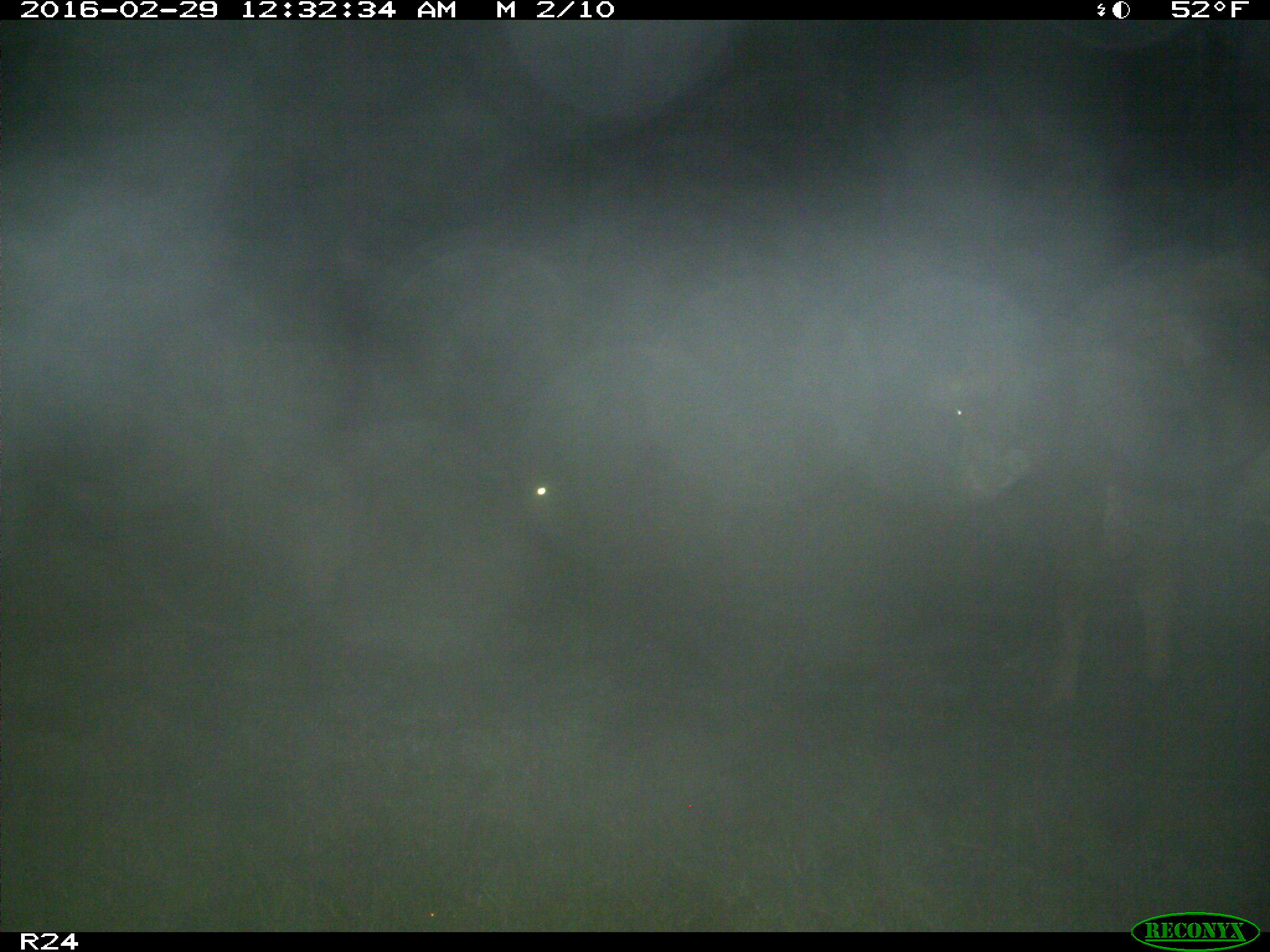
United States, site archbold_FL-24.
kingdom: Animalia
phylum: Chordata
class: Mammalia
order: Artiodactyla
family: Bovidae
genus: Bos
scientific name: Bos taurus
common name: domestic cow